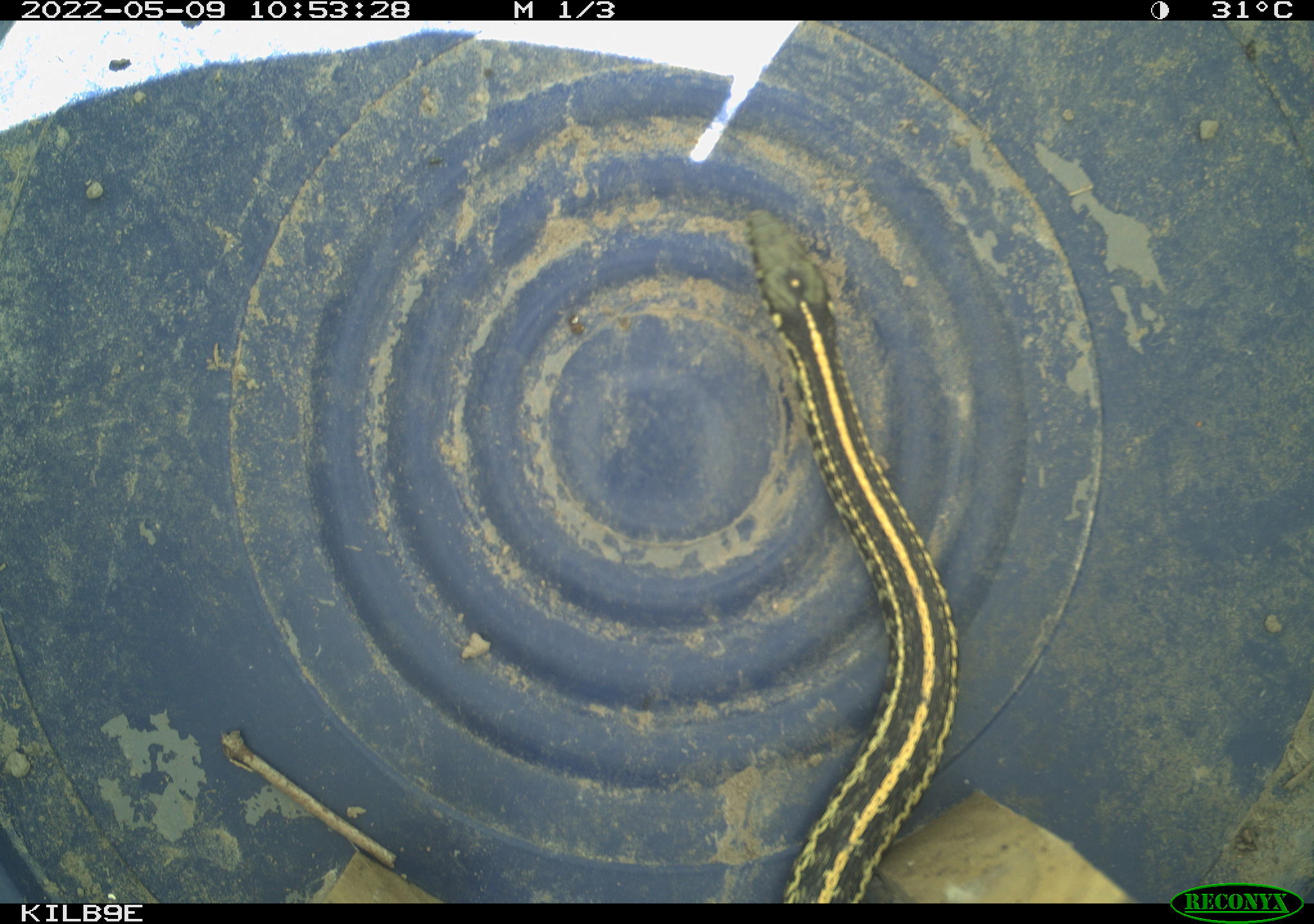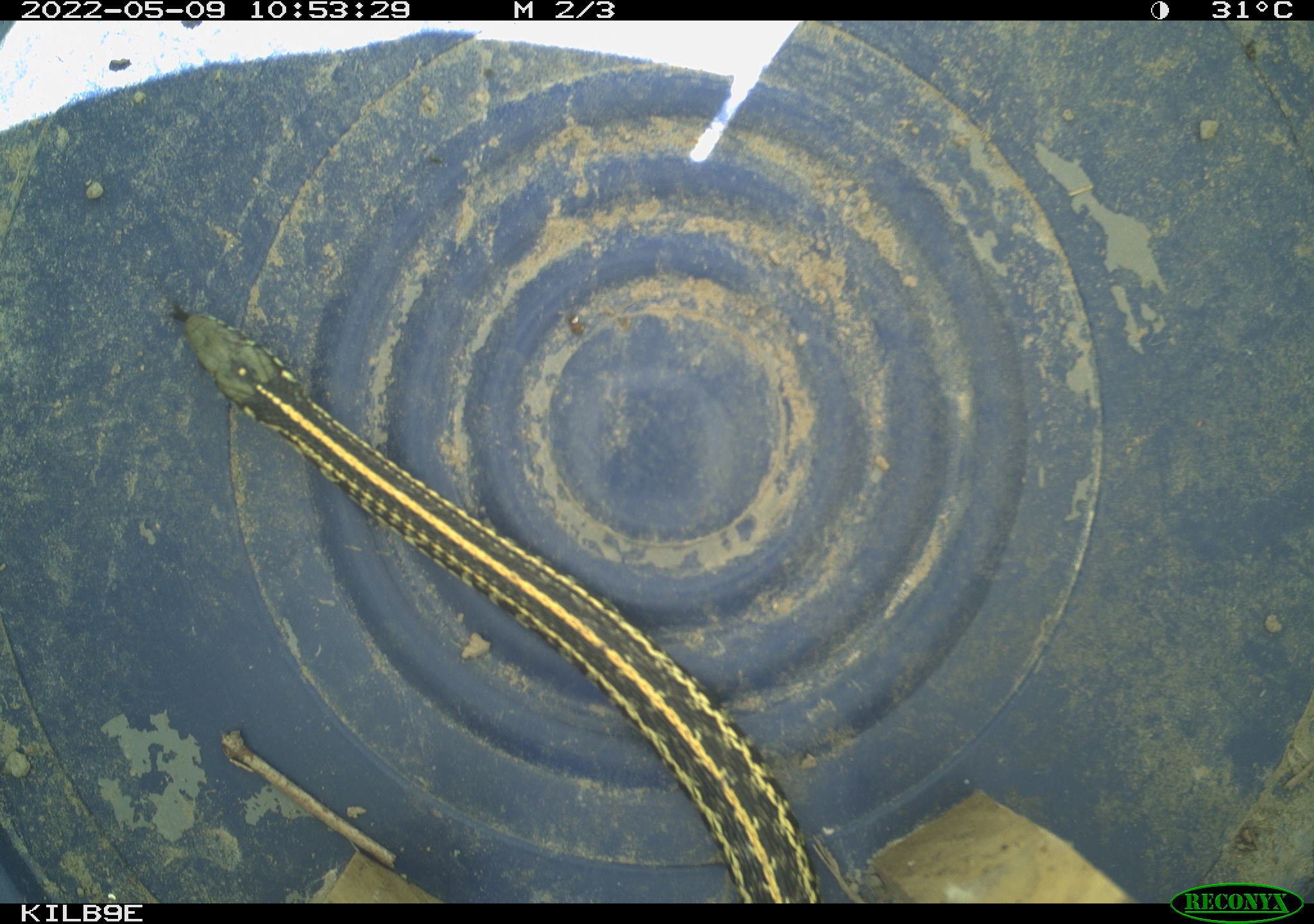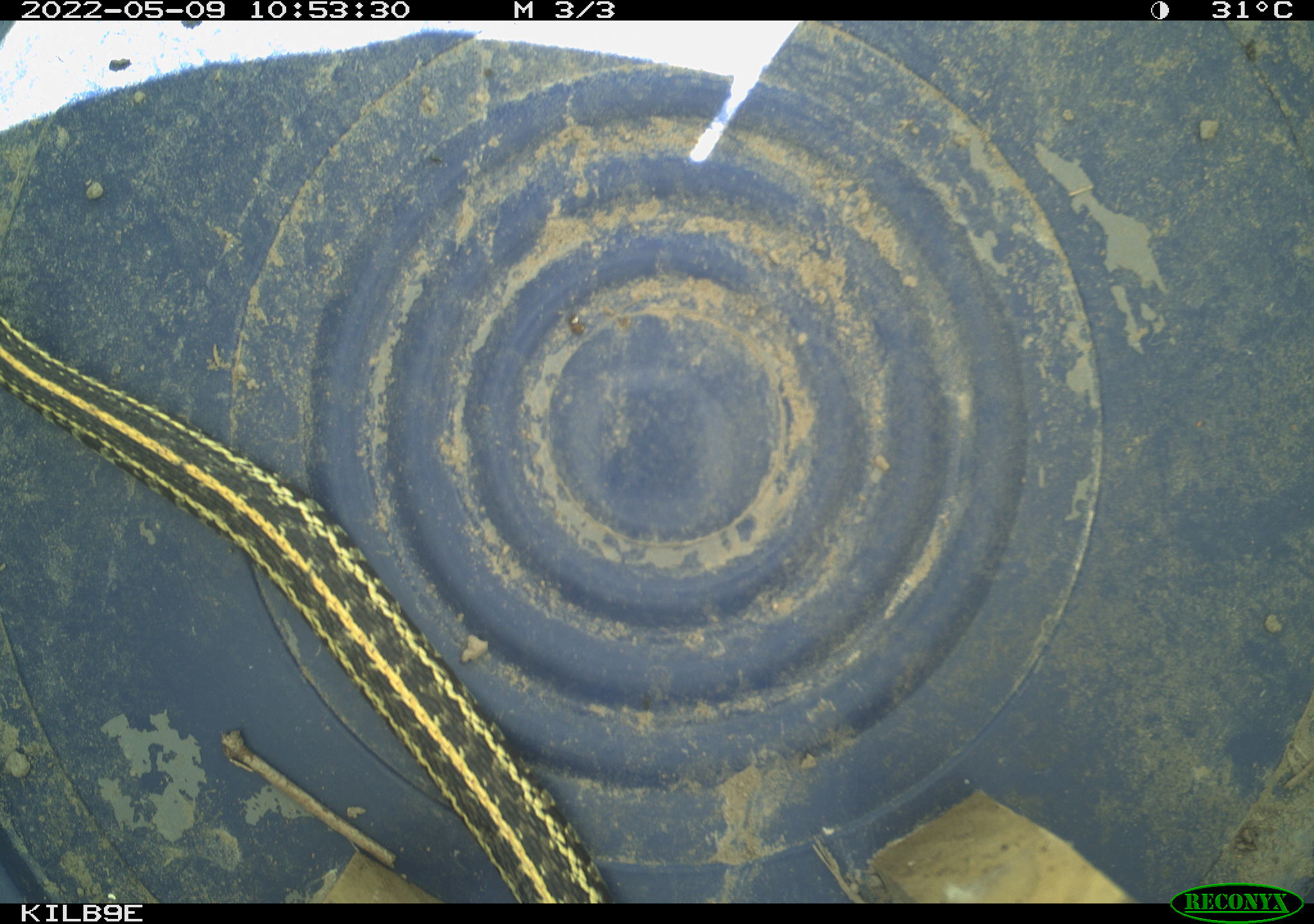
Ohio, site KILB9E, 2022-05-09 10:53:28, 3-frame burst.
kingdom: Animalia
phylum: Chordata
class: Reptilia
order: Squamata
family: Colubridae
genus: Thamnophis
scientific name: Thamnophis radix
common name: plains gartersnake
Plains gartersnake (Thamnophis radix).